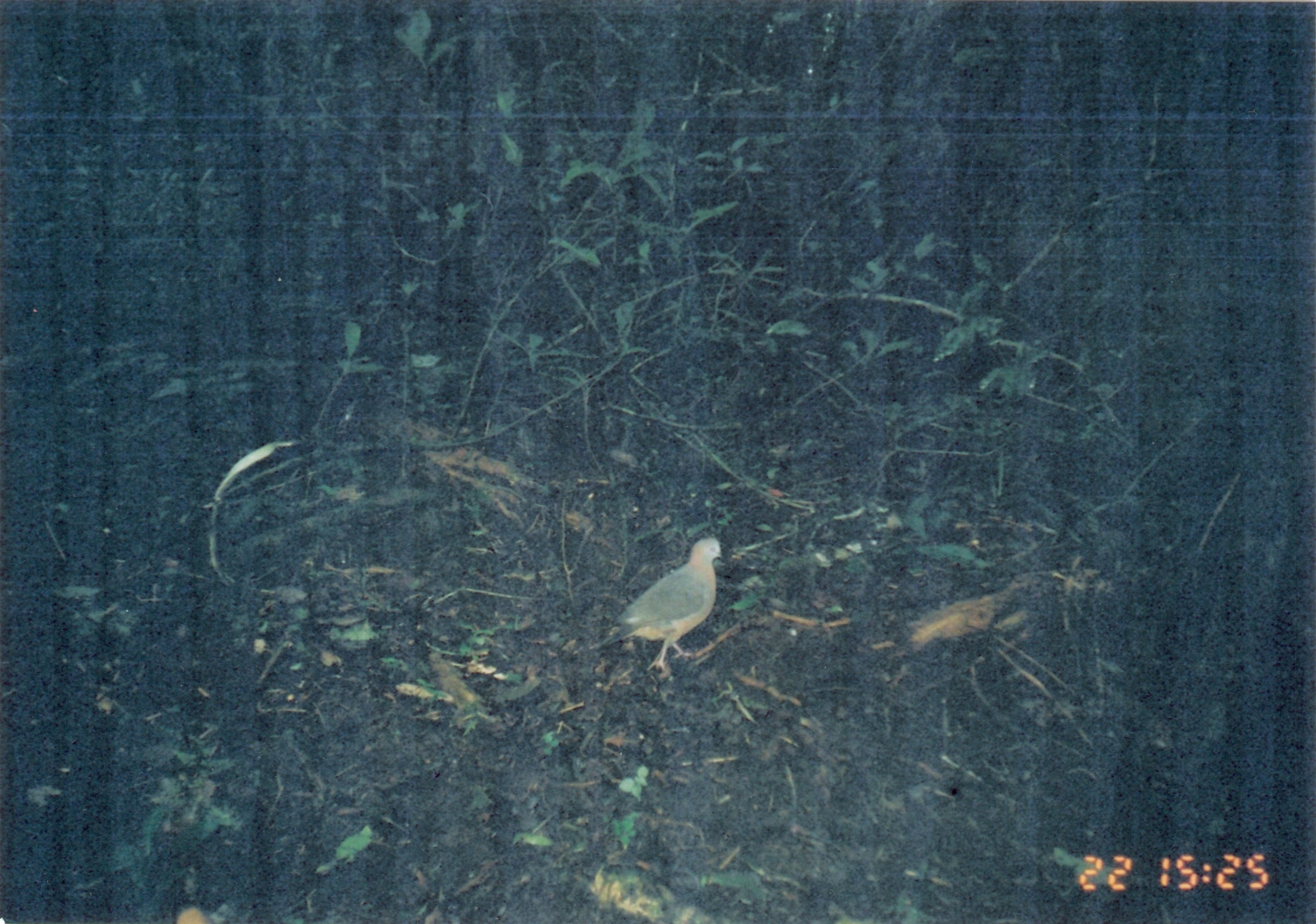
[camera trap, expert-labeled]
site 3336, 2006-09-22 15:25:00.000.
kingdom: Animalia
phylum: Chordata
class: Aves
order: Columbiformes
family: Columbidae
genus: Columba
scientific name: Columba larvata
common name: lemon dove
Columba larvata (lemon dove), count 1.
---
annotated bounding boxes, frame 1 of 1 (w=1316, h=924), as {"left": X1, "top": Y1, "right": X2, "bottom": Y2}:
columba larvata: {"left": 589, "top": 536, "right": 725, "bottom": 677}